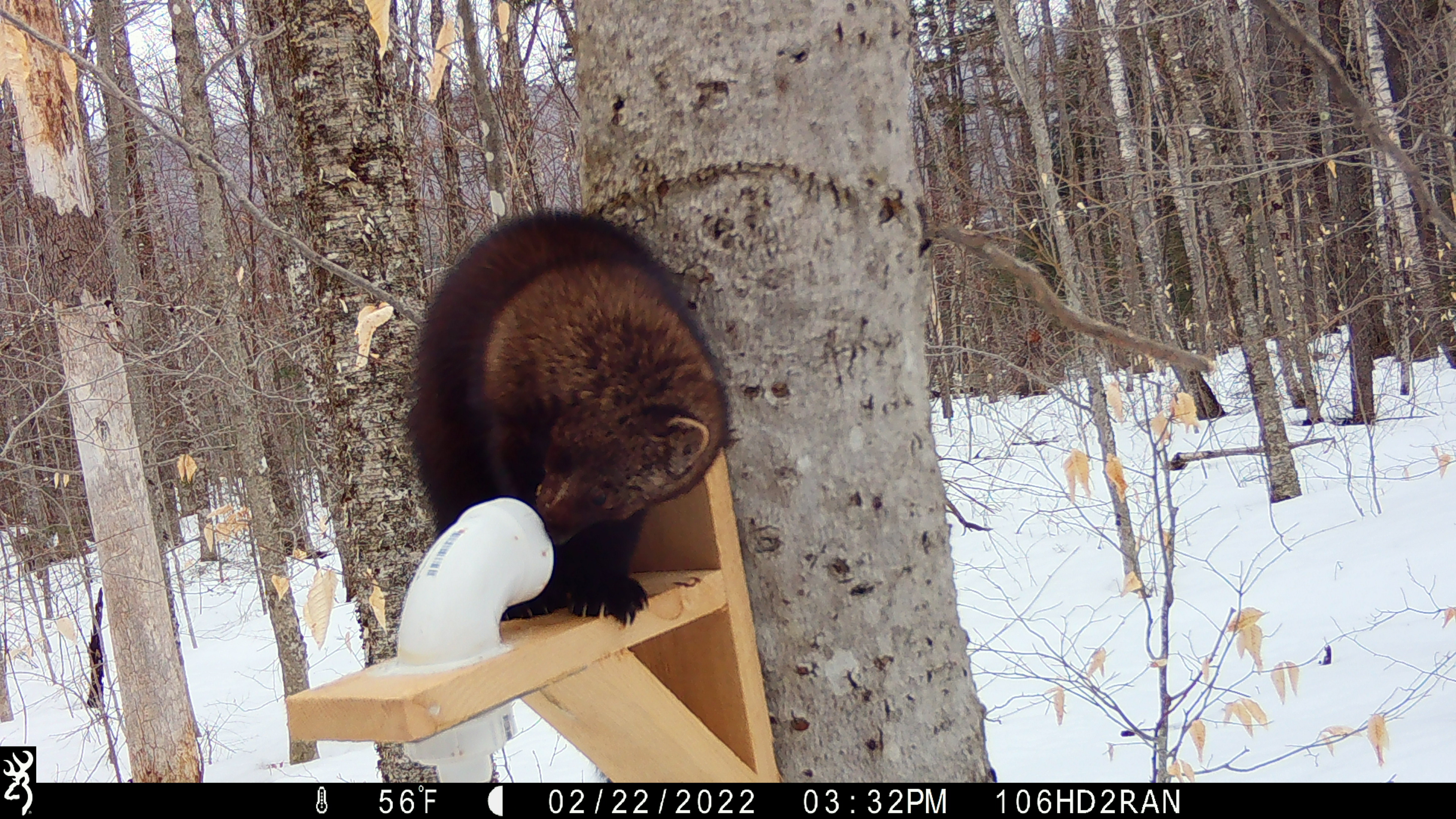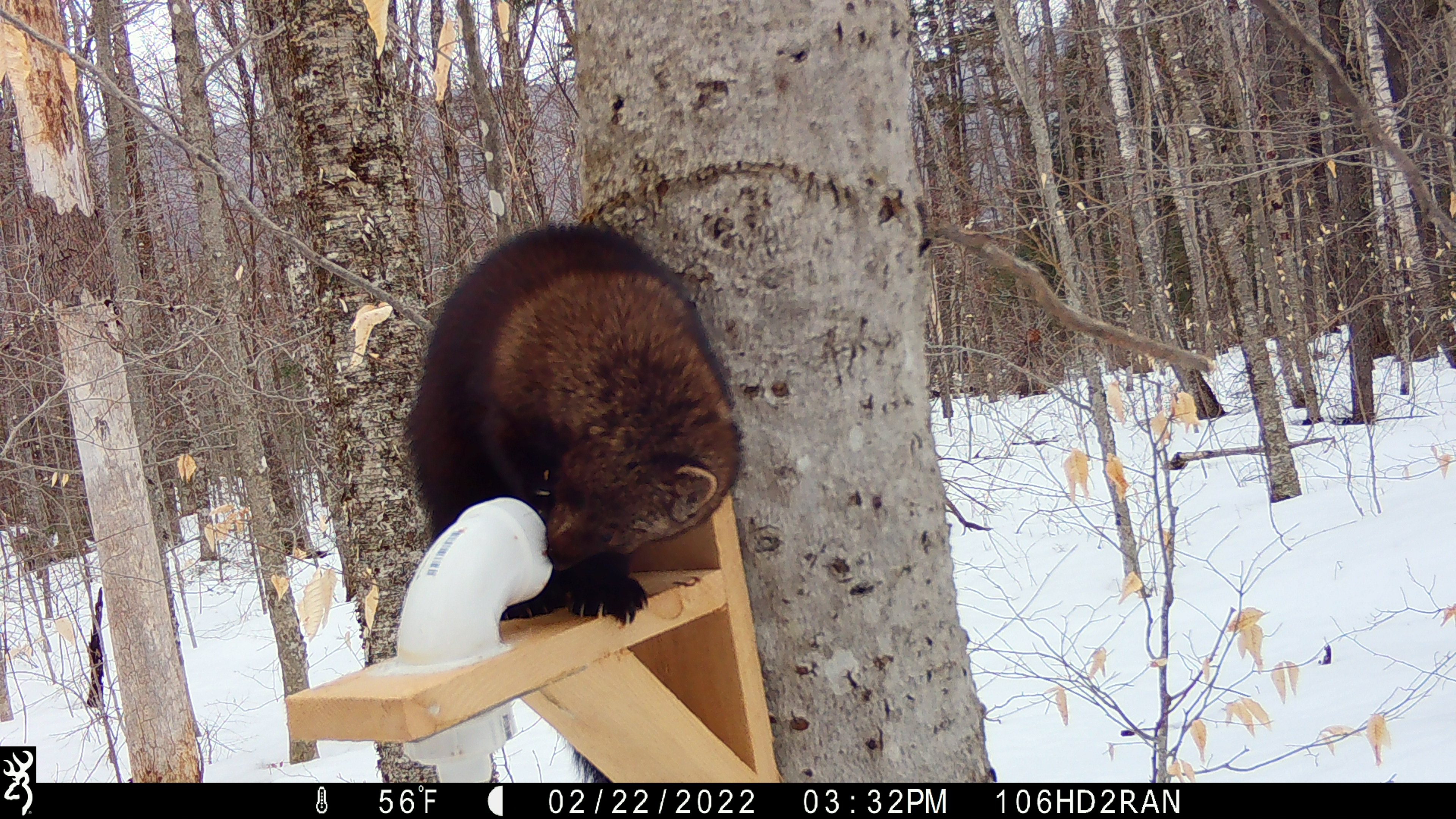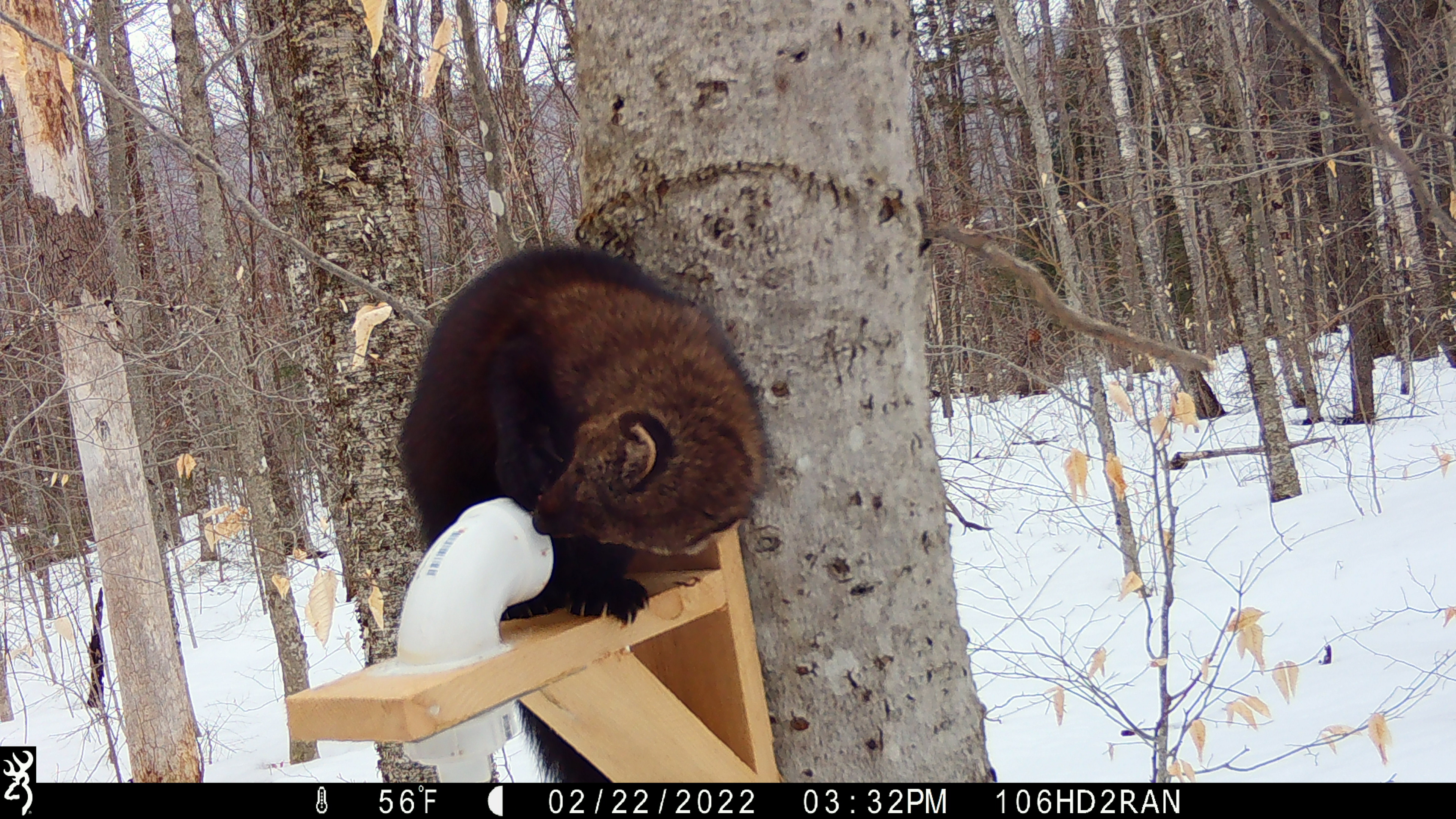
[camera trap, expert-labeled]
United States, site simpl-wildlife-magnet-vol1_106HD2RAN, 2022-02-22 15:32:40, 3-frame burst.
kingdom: Animalia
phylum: Chordata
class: Mammalia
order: Carnivora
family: Mustelidae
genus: Pekania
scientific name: Pekania pennanti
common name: fisher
Fisher (Pekania pennanti).